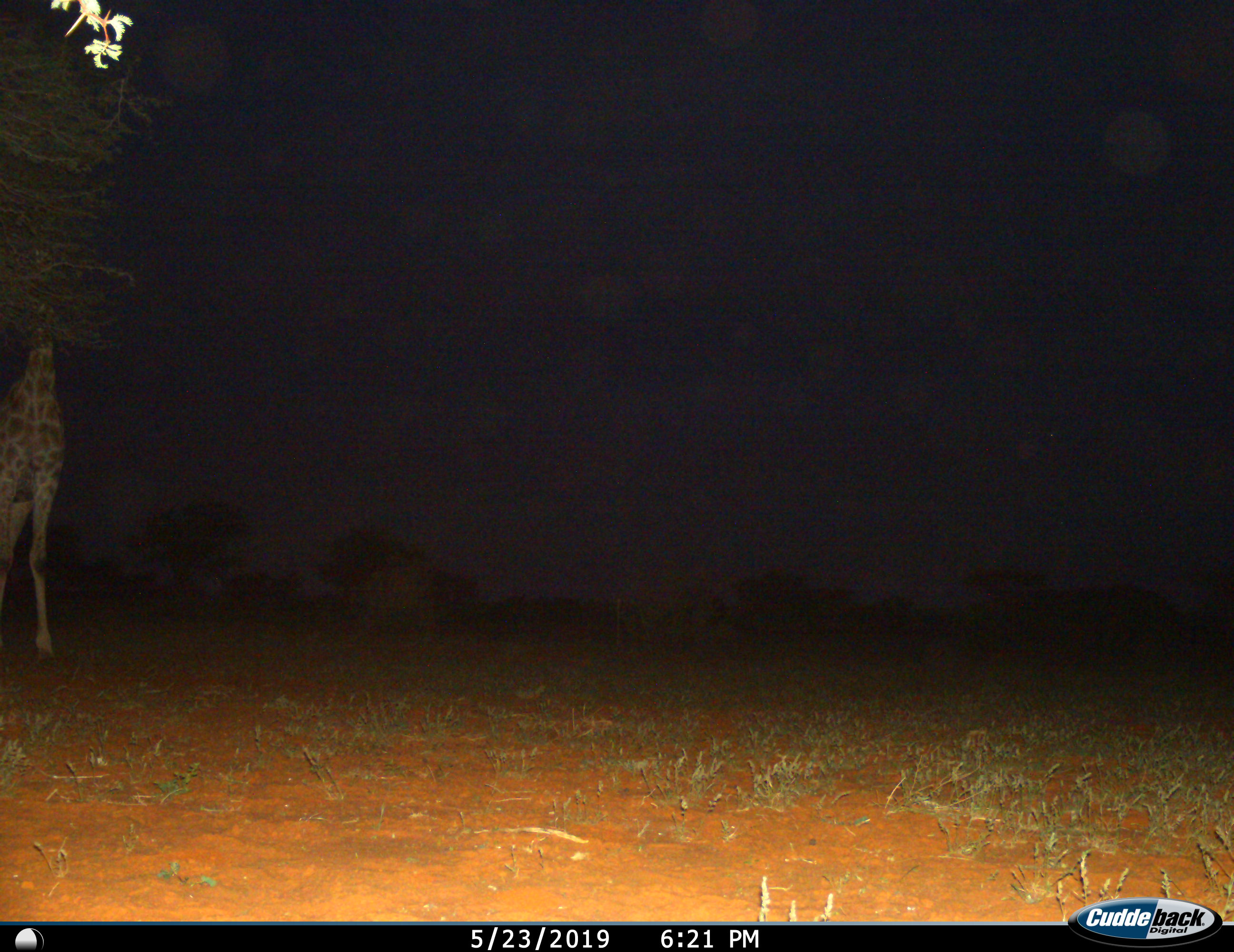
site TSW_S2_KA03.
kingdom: Animalia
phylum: Chordata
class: Mammalia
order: Artiodactyla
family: Giraffidae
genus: Giraffa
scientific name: Giraffa camelopardalis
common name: giraffe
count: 1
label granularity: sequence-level